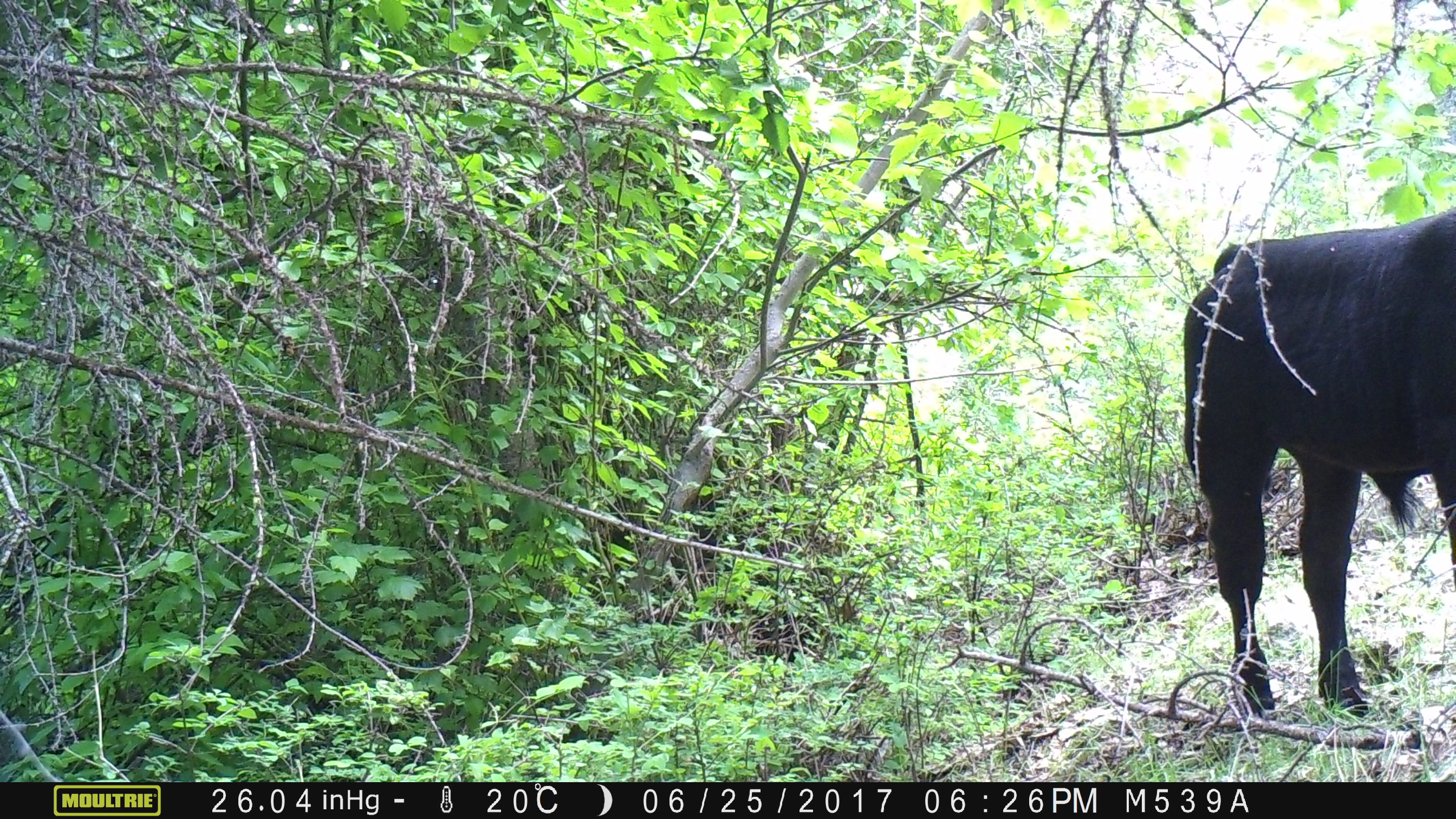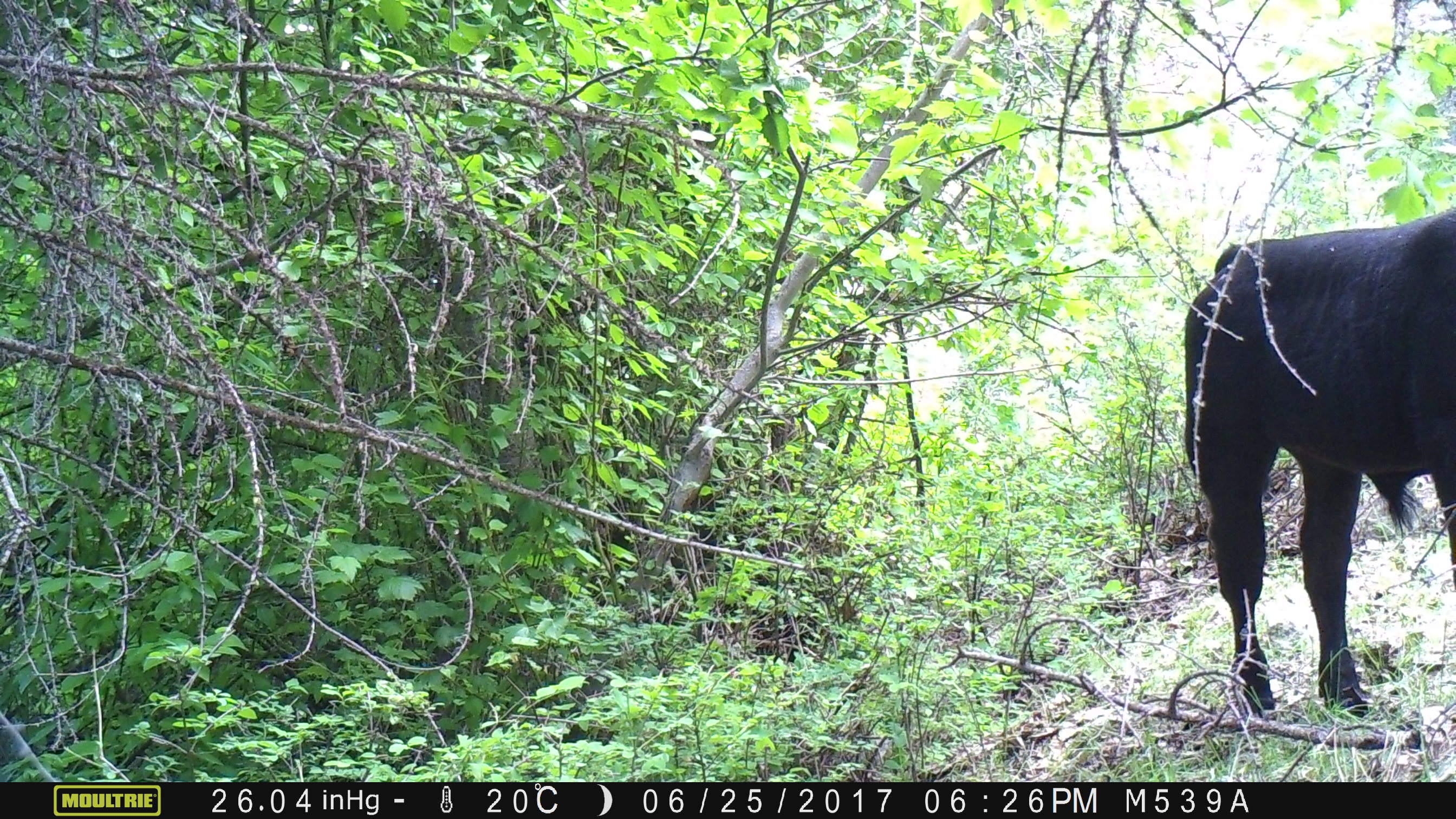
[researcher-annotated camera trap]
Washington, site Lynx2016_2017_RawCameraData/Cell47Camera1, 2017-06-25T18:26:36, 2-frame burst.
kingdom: Animalia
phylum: Chordata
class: Mammalia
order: Artiodactyla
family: Bovidae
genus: Bos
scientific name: Bos taurus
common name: domestic cattle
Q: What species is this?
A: Domestic cattle (Bos taurus).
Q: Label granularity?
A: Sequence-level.